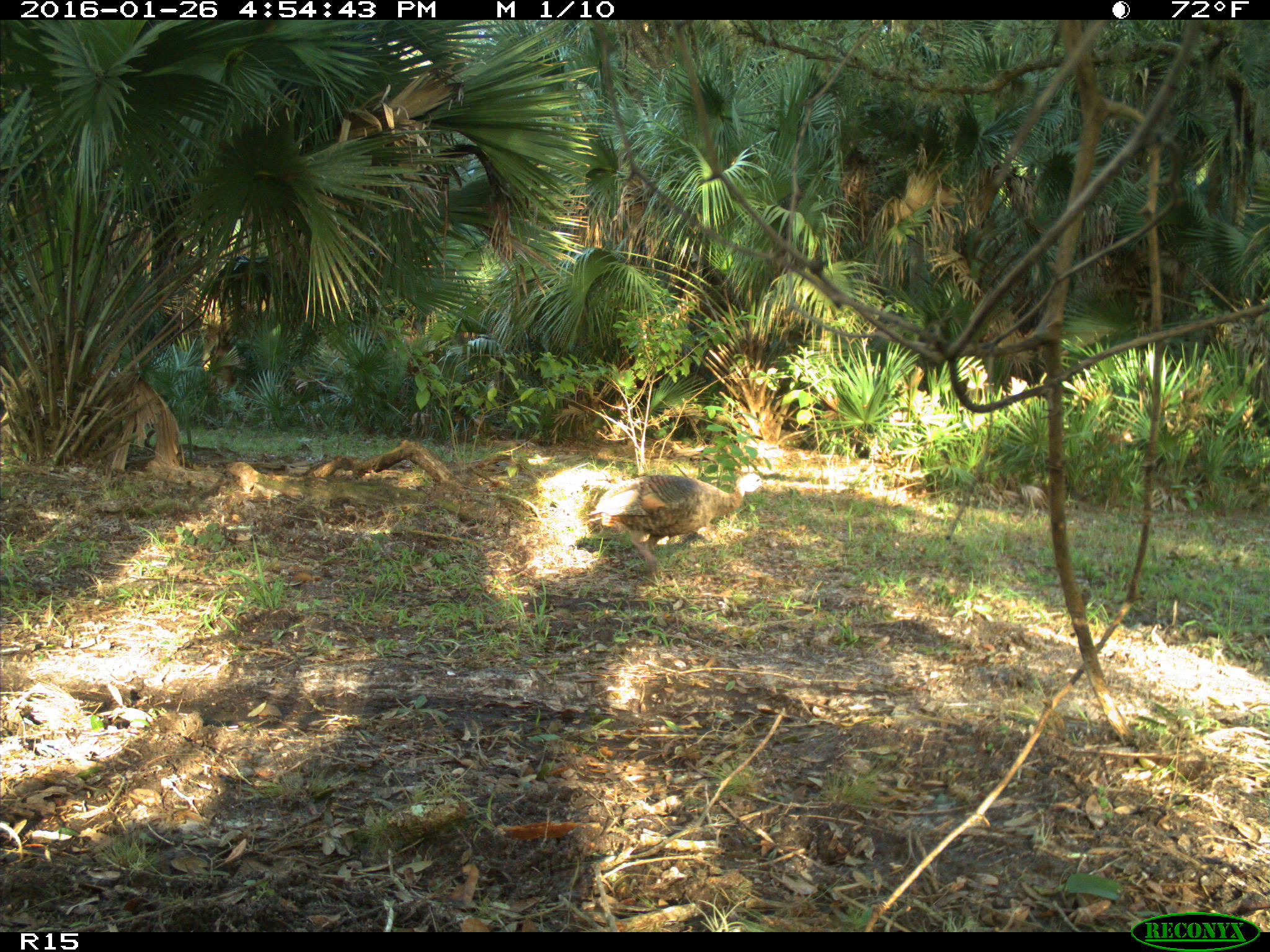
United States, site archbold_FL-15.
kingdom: Animalia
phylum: Chordata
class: Aves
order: Galliformes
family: Phasianidae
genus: Meleagris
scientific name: Meleagris gallopavo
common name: wild turkey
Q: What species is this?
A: Meleagris gallopavo (wild turkey).